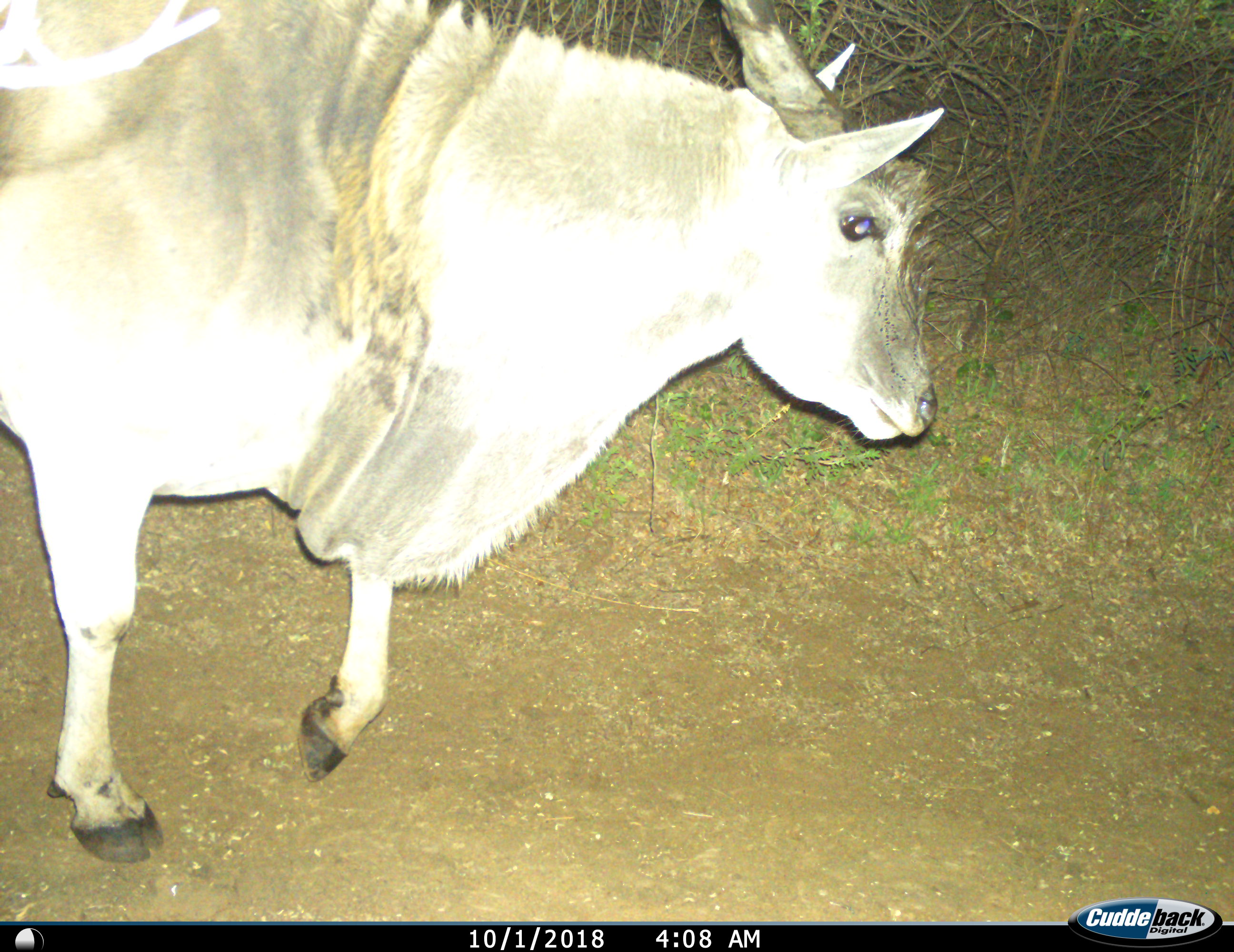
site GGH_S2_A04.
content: unidentified animal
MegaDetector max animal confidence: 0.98